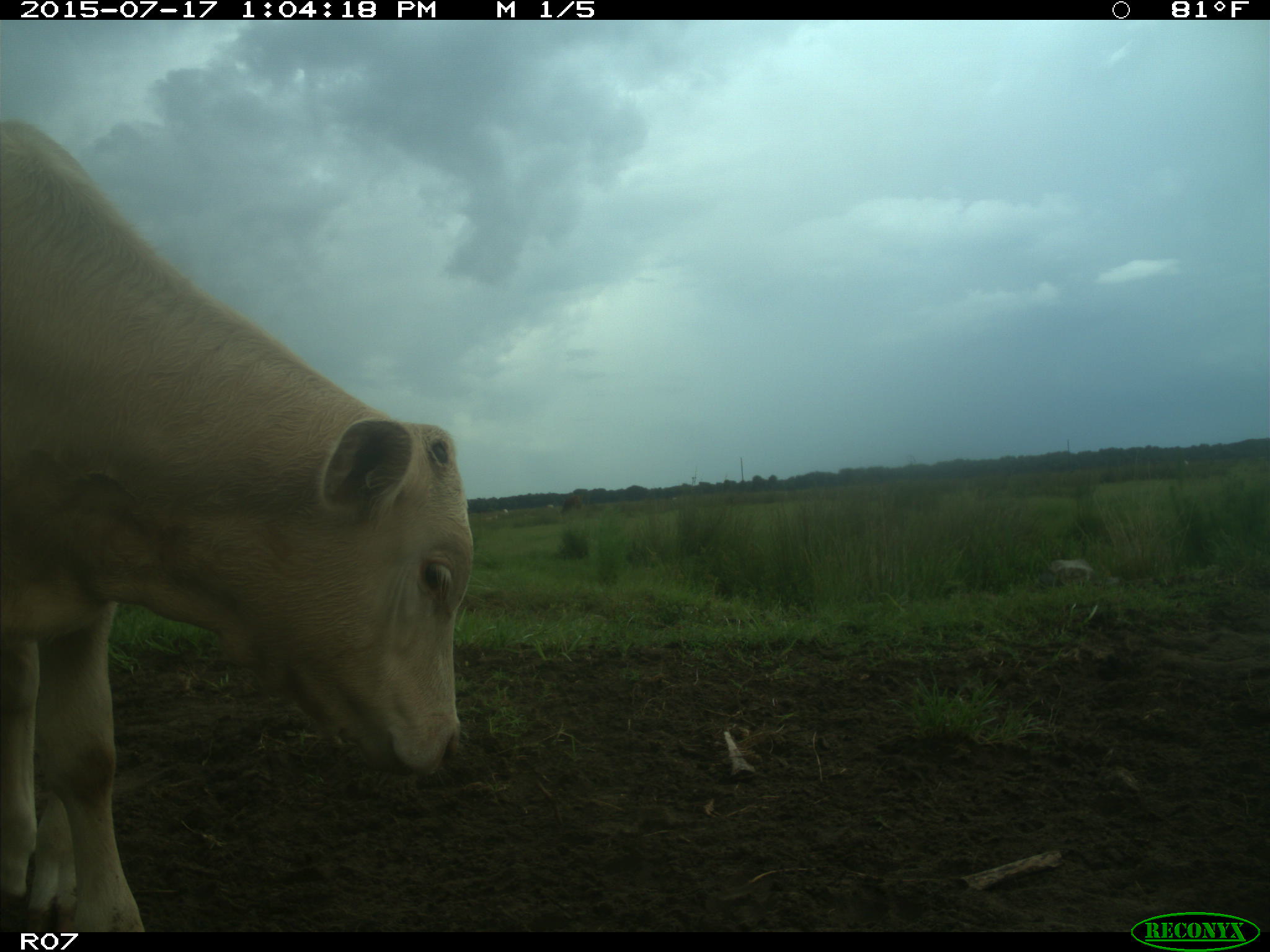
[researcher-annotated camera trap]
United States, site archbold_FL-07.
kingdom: Animalia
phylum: Chordata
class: Mammalia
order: Artiodactyla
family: Bovidae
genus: Bos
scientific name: Bos taurus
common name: domestic cow